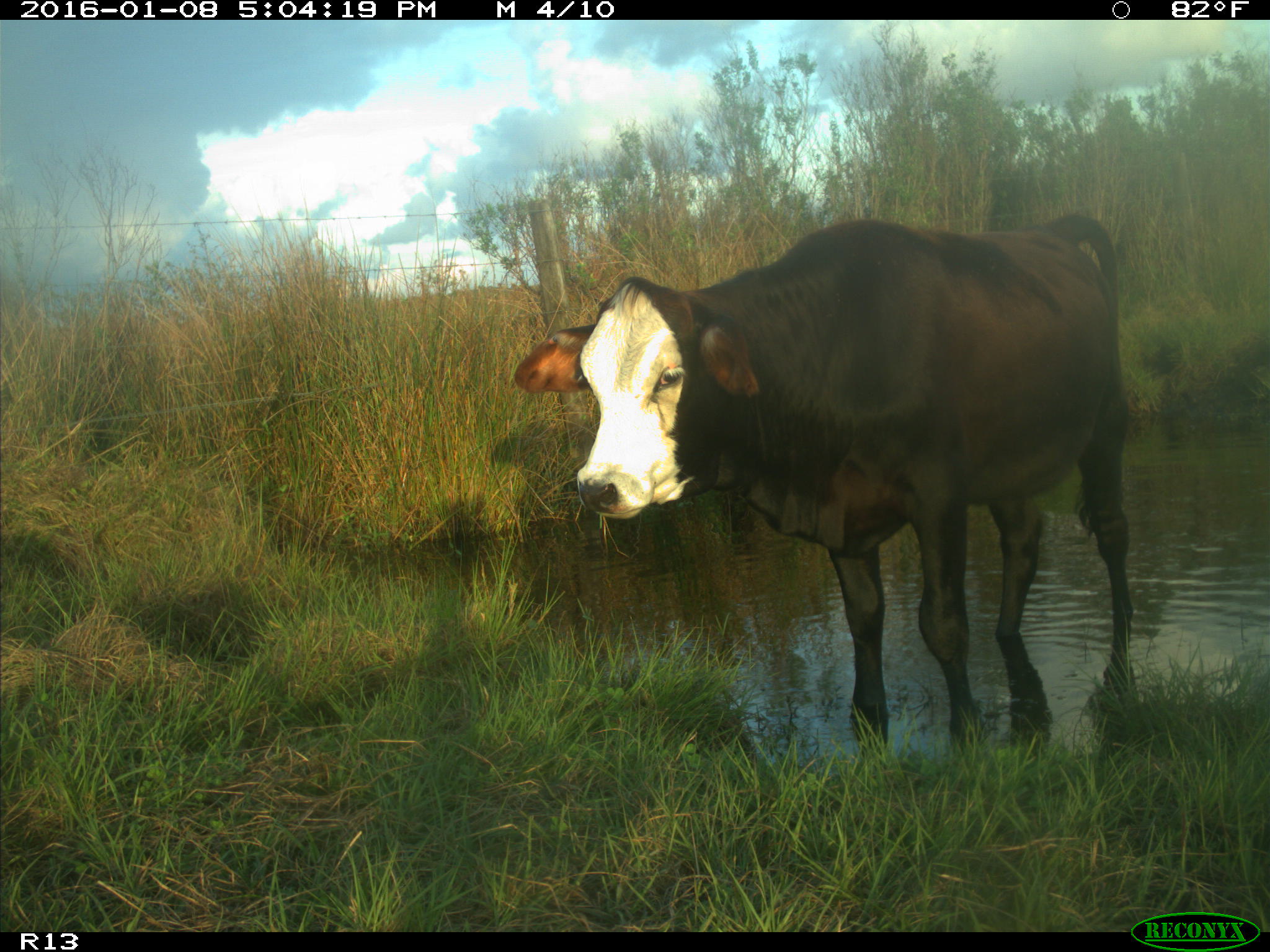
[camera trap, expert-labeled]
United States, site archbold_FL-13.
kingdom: Animalia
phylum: Chordata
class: Mammalia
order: Artiodactyla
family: Bovidae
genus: Bos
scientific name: Bos taurus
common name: domestic cow